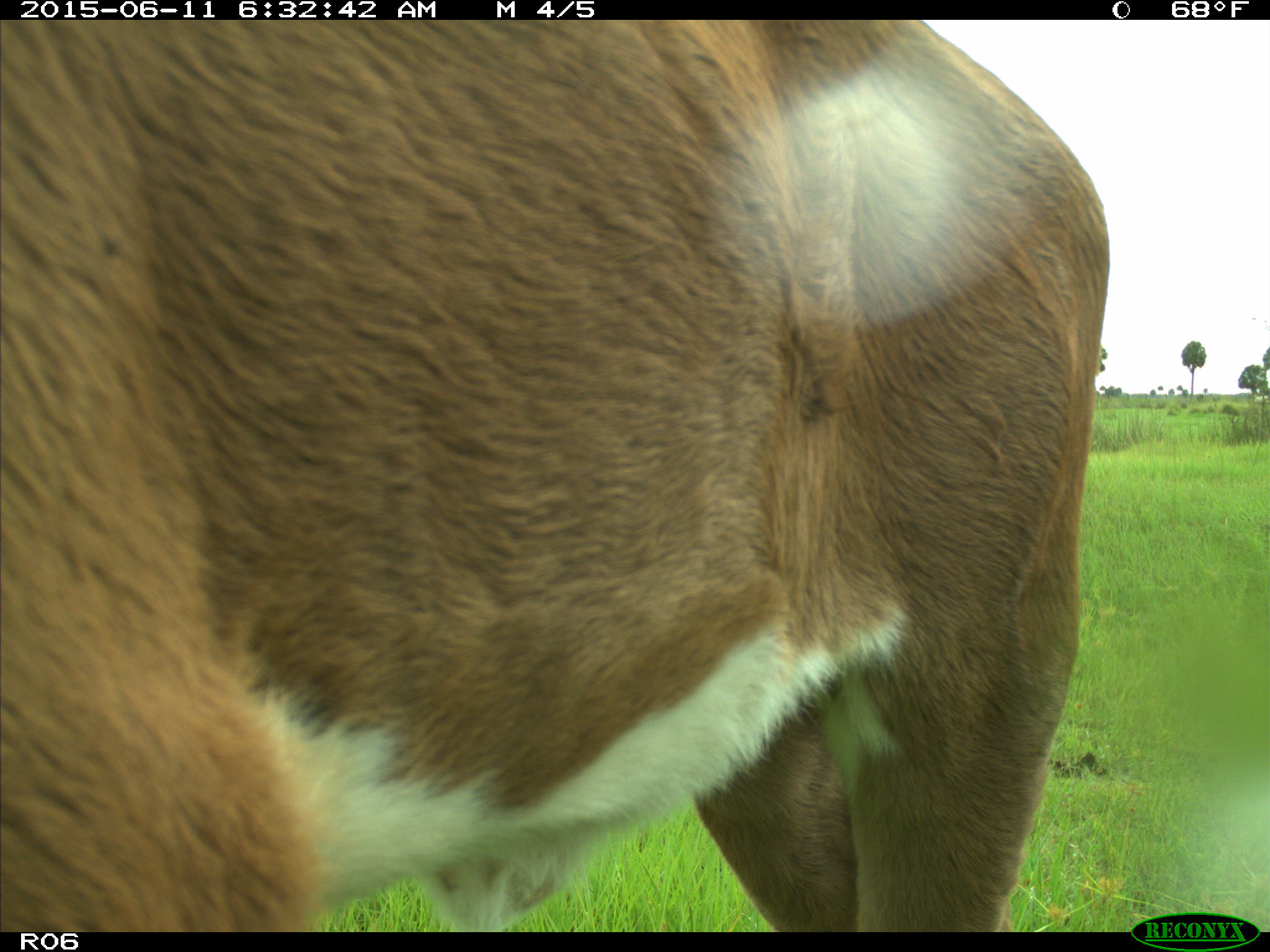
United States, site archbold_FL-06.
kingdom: Animalia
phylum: Chordata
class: Mammalia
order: Artiodactyla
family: Bovidae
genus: Bos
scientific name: Bos taurus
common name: domestic cow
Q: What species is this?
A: Bos taurus (domestic cow).